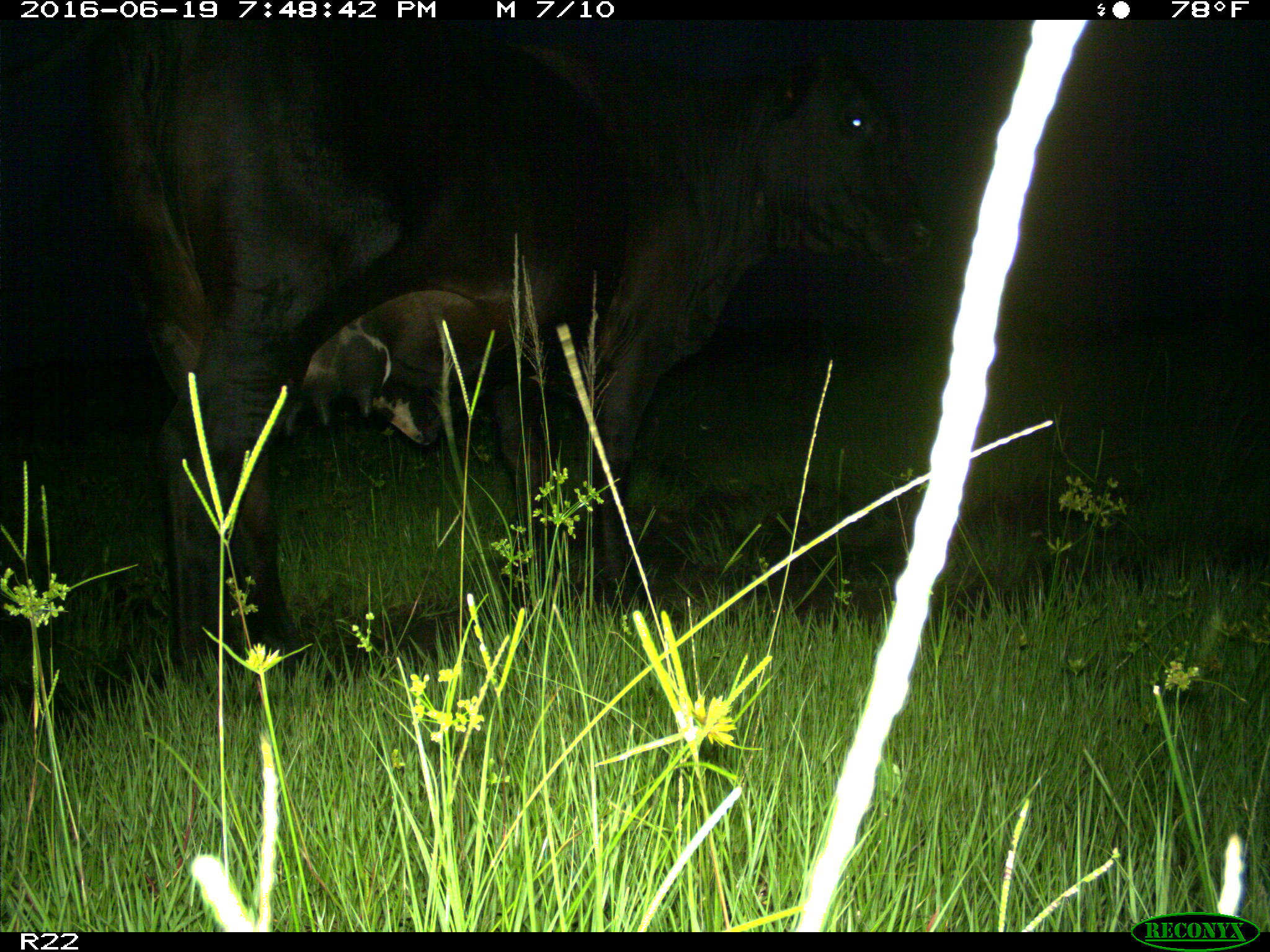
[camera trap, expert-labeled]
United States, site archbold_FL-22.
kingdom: Animalia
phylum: Chordata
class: Mammalia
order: Artiodactyla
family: Bovidae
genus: Bos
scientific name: Bos taurus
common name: domestic cow